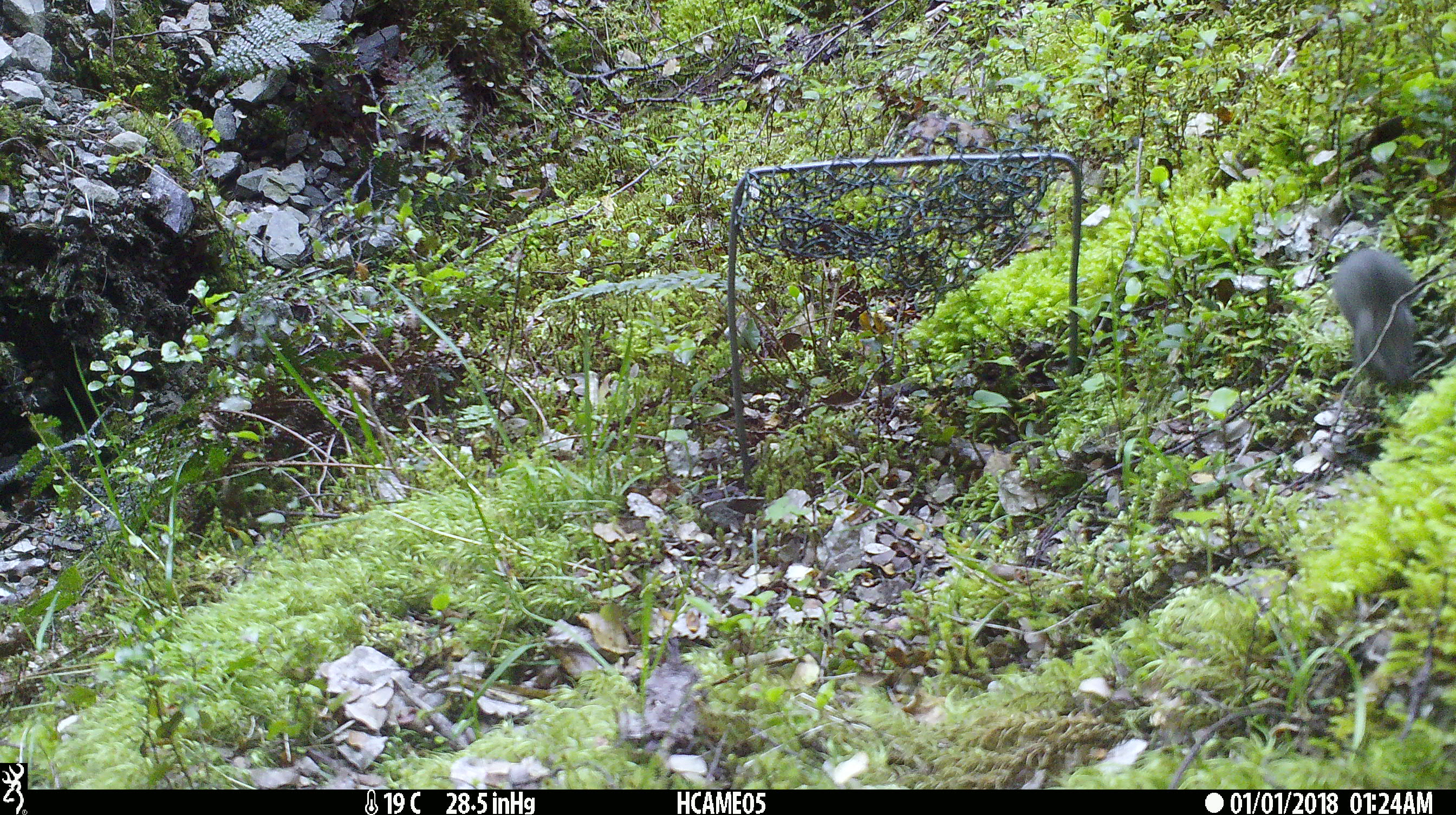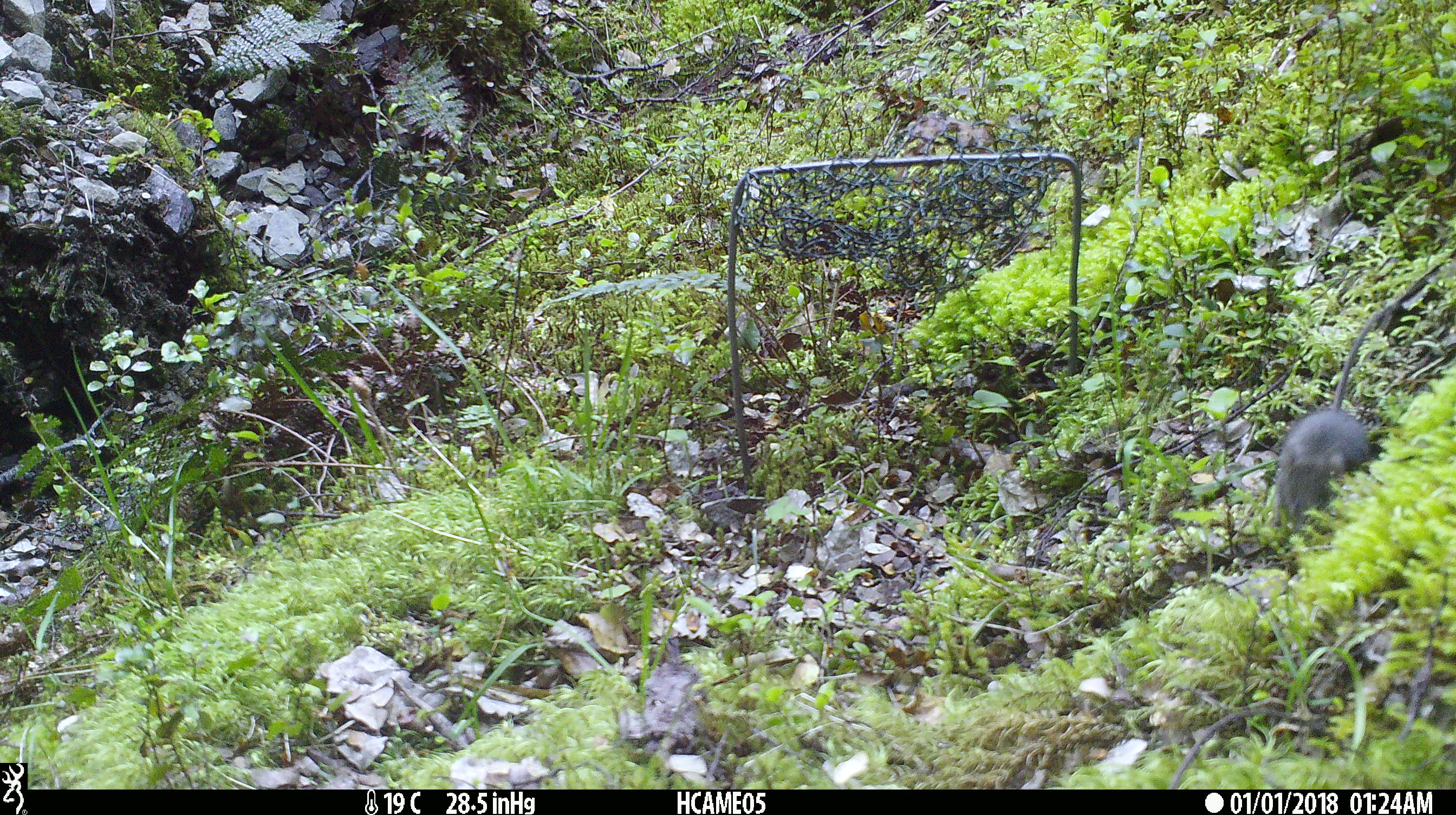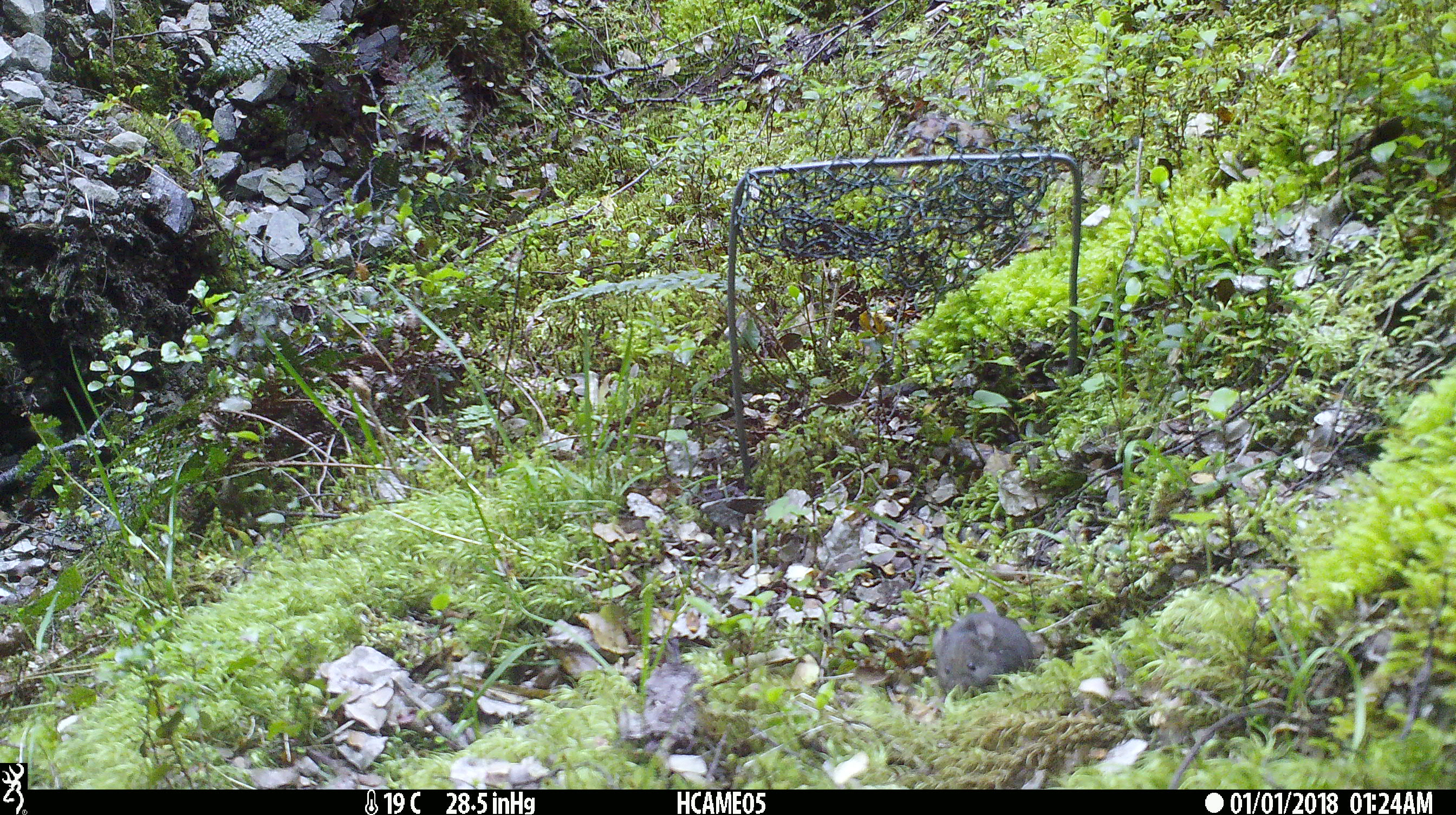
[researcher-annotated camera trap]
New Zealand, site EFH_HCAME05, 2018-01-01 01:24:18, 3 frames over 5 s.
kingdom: Animalia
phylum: Chordata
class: Mammalia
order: Rodentia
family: Muridae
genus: Mus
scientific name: Mus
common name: mouse